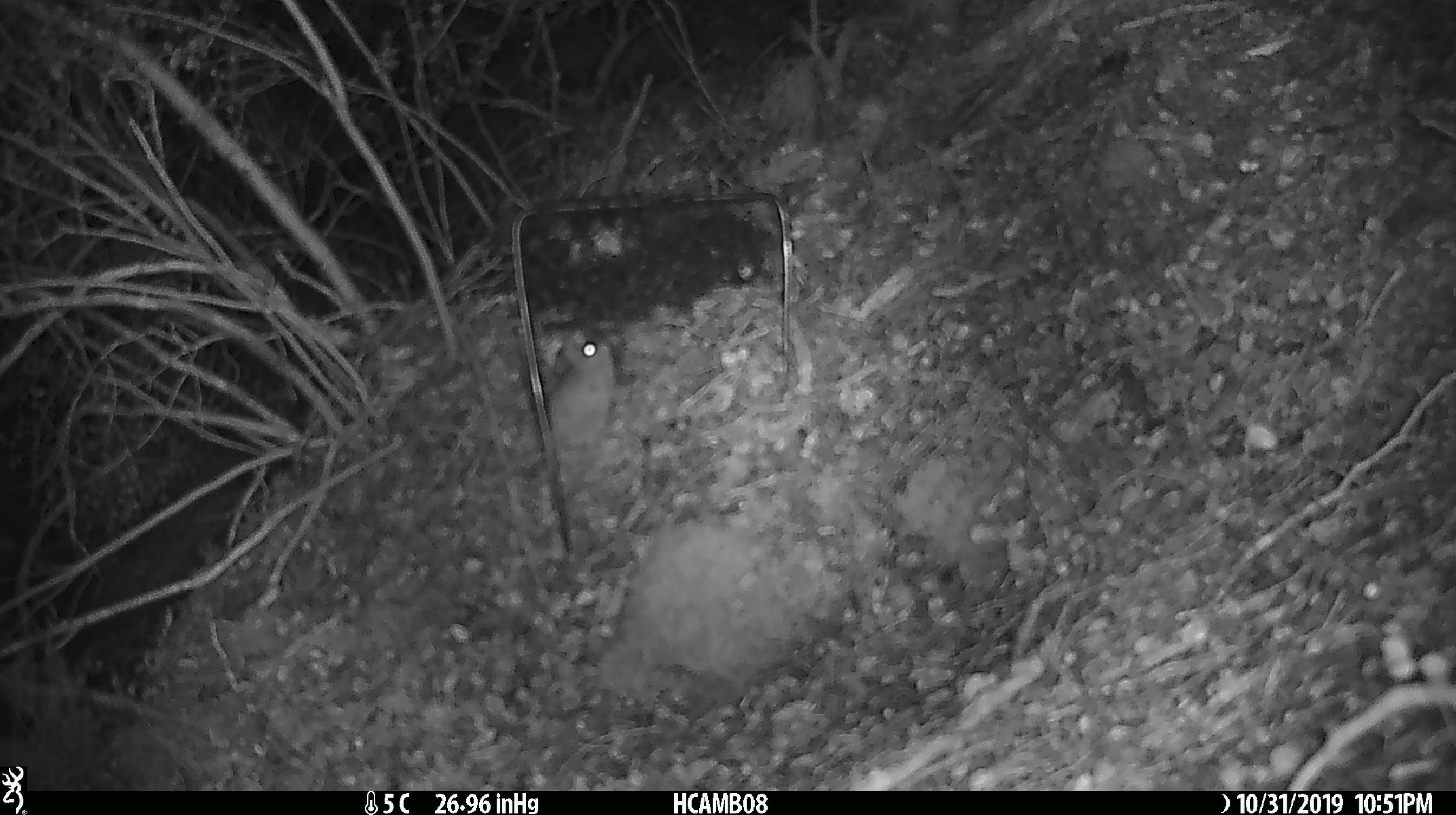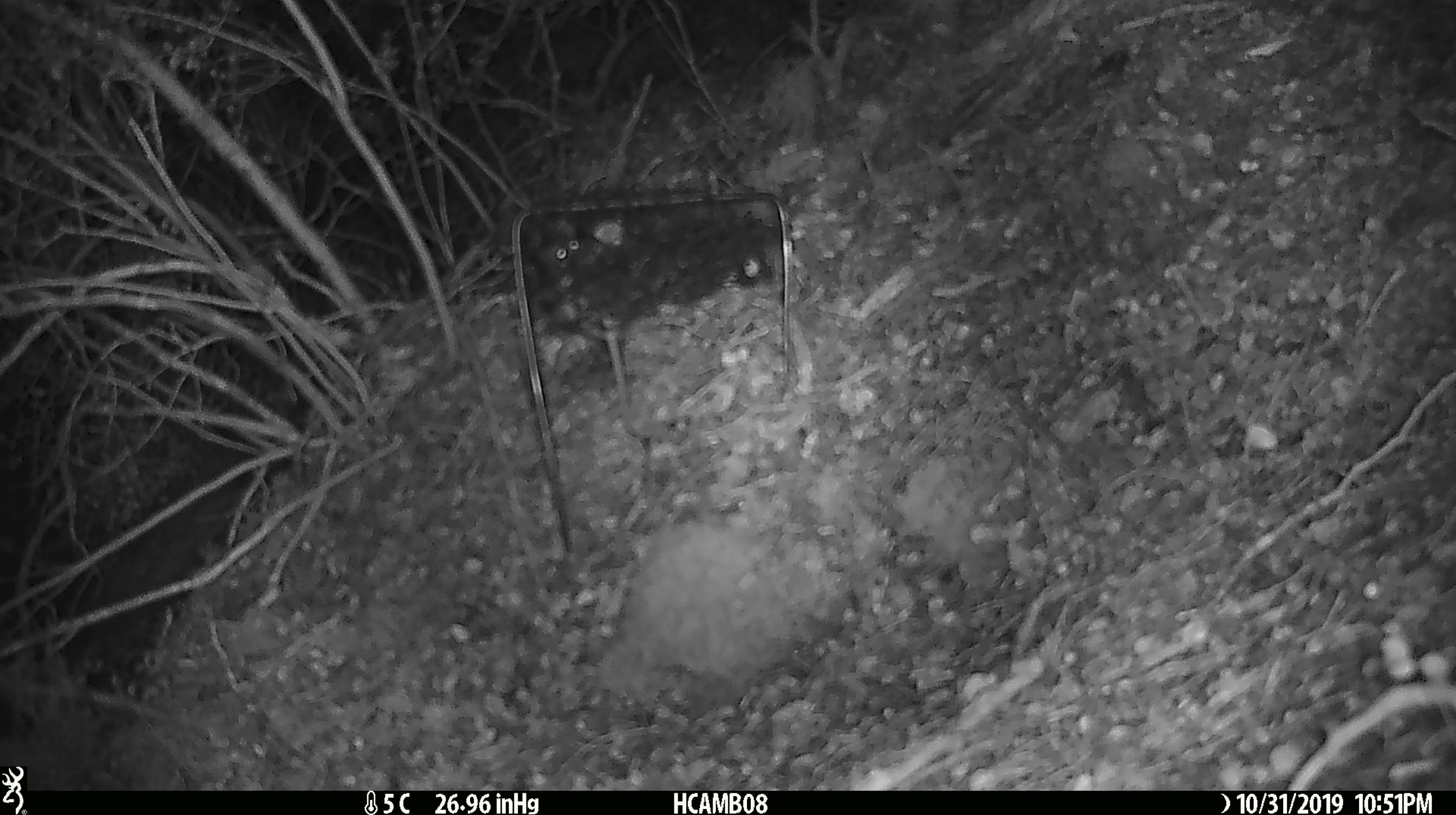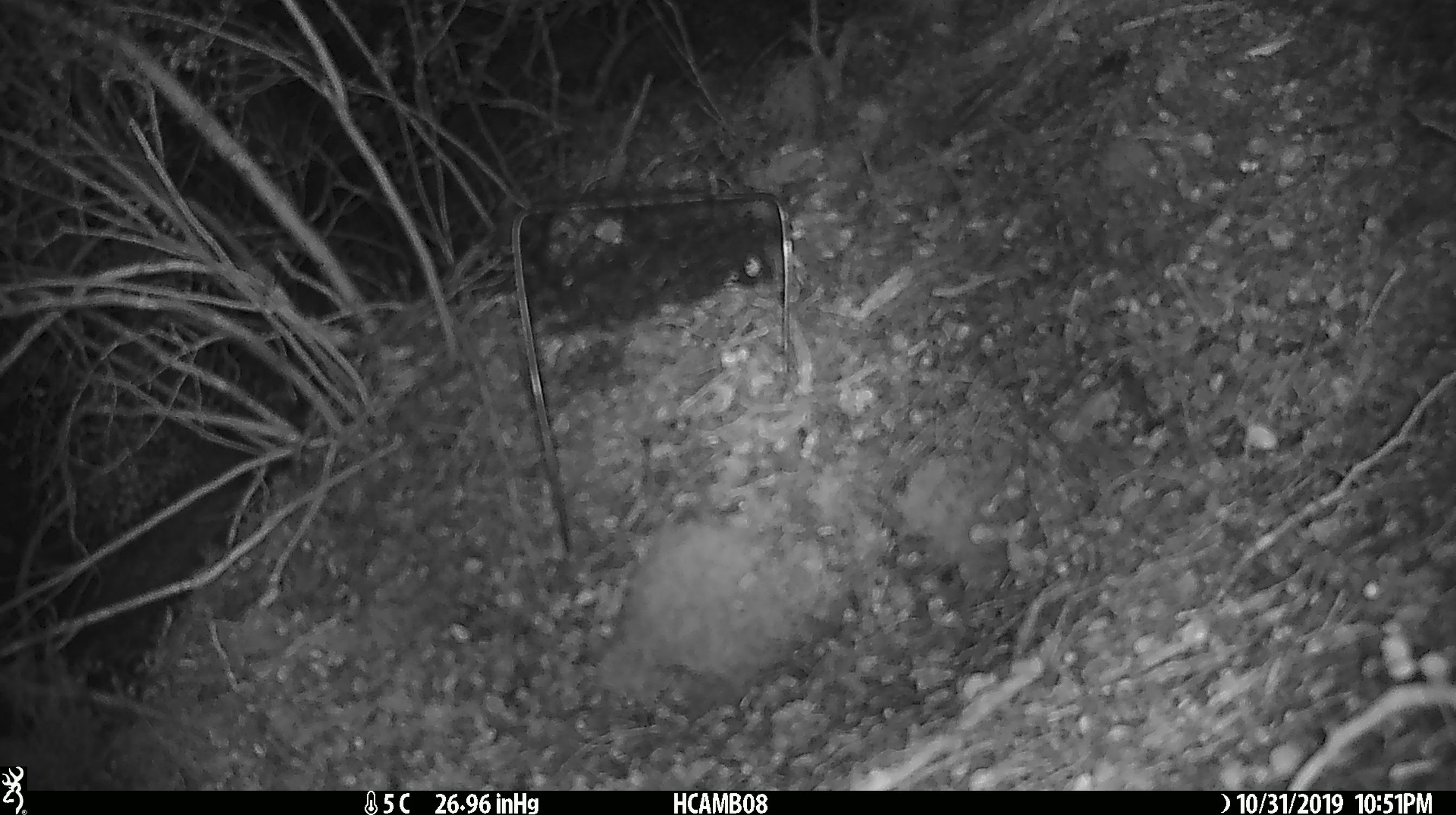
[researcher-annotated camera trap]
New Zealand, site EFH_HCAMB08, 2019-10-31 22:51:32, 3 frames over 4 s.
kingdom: Animalia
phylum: Chordata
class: Mammalia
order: Rodentia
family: Muridae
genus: Mus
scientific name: Mus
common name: mouse